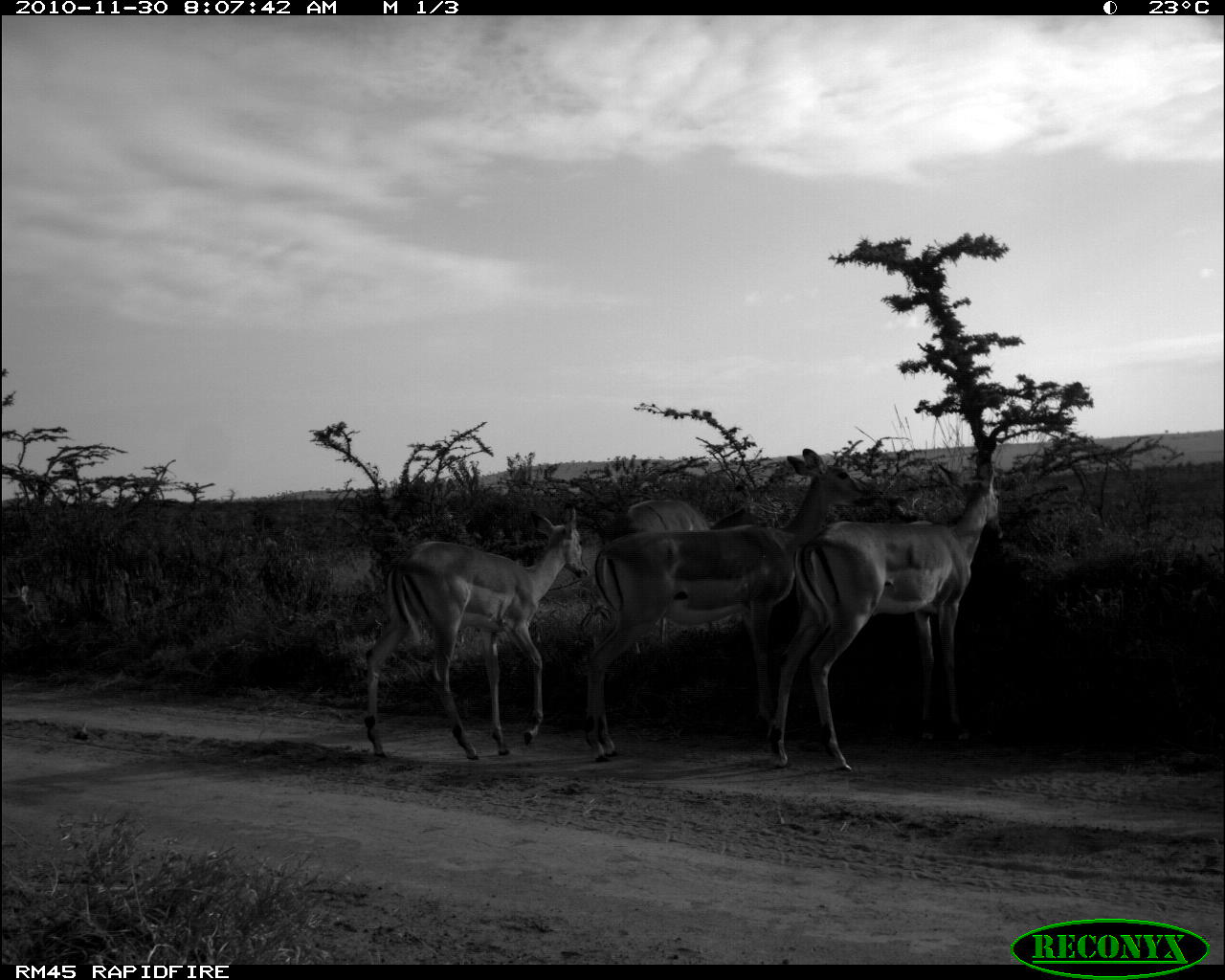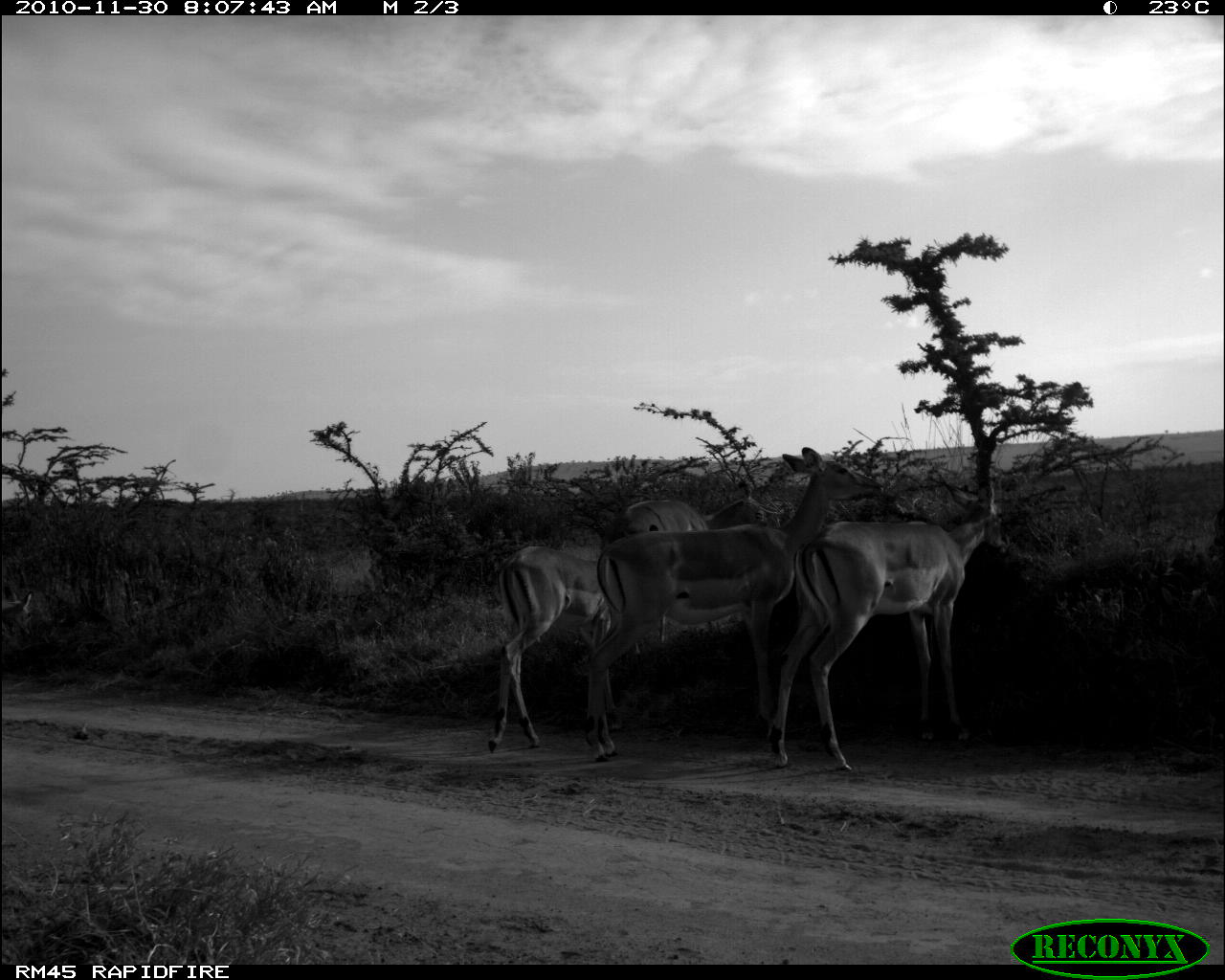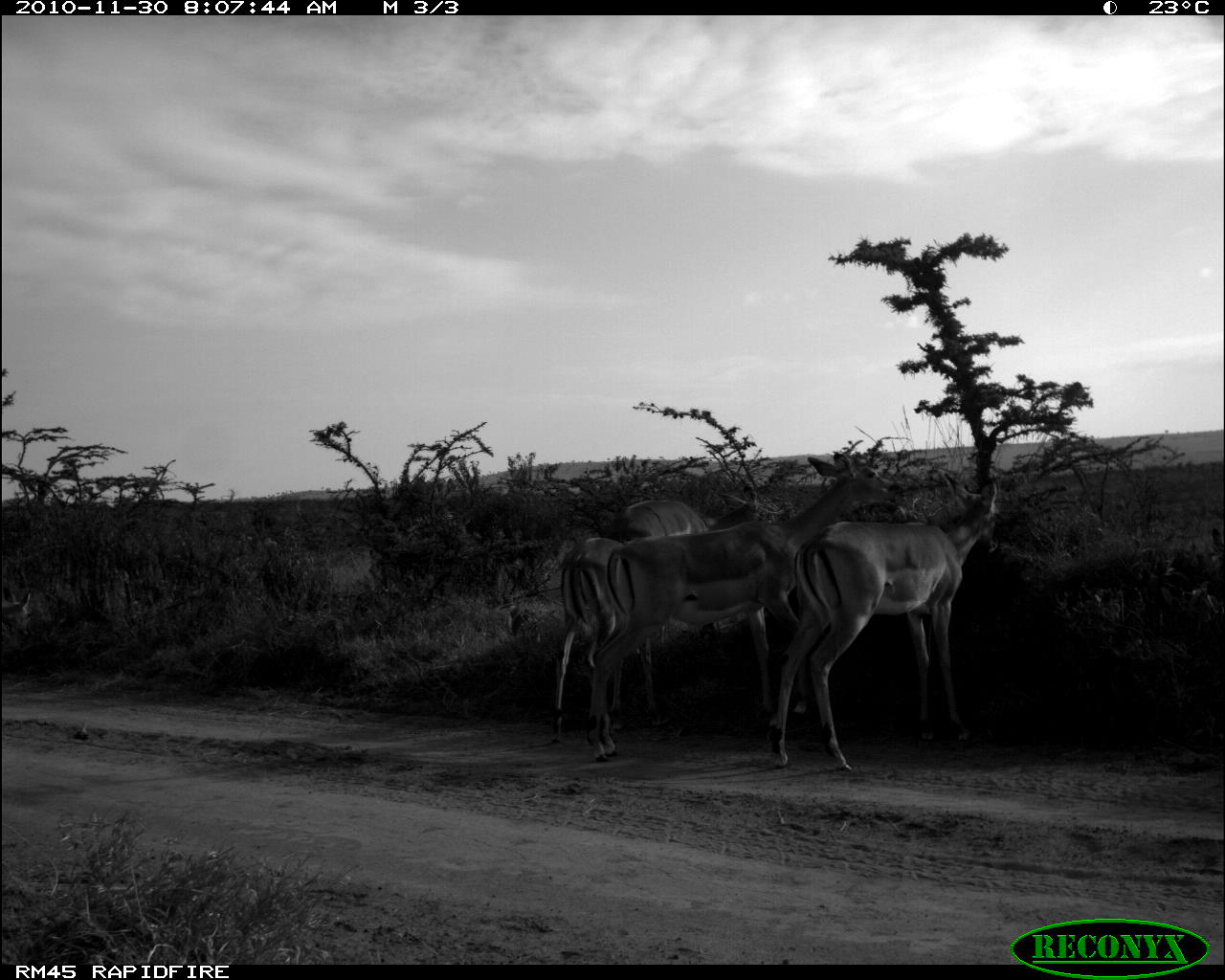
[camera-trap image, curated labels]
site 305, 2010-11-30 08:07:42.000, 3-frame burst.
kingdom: Animalia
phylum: Chordata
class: Mammalia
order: Artiodactyla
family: Bovidae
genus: Aepyceros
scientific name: Aepyceros melampus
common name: impala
Aepyceros melampus (impala), count 4.